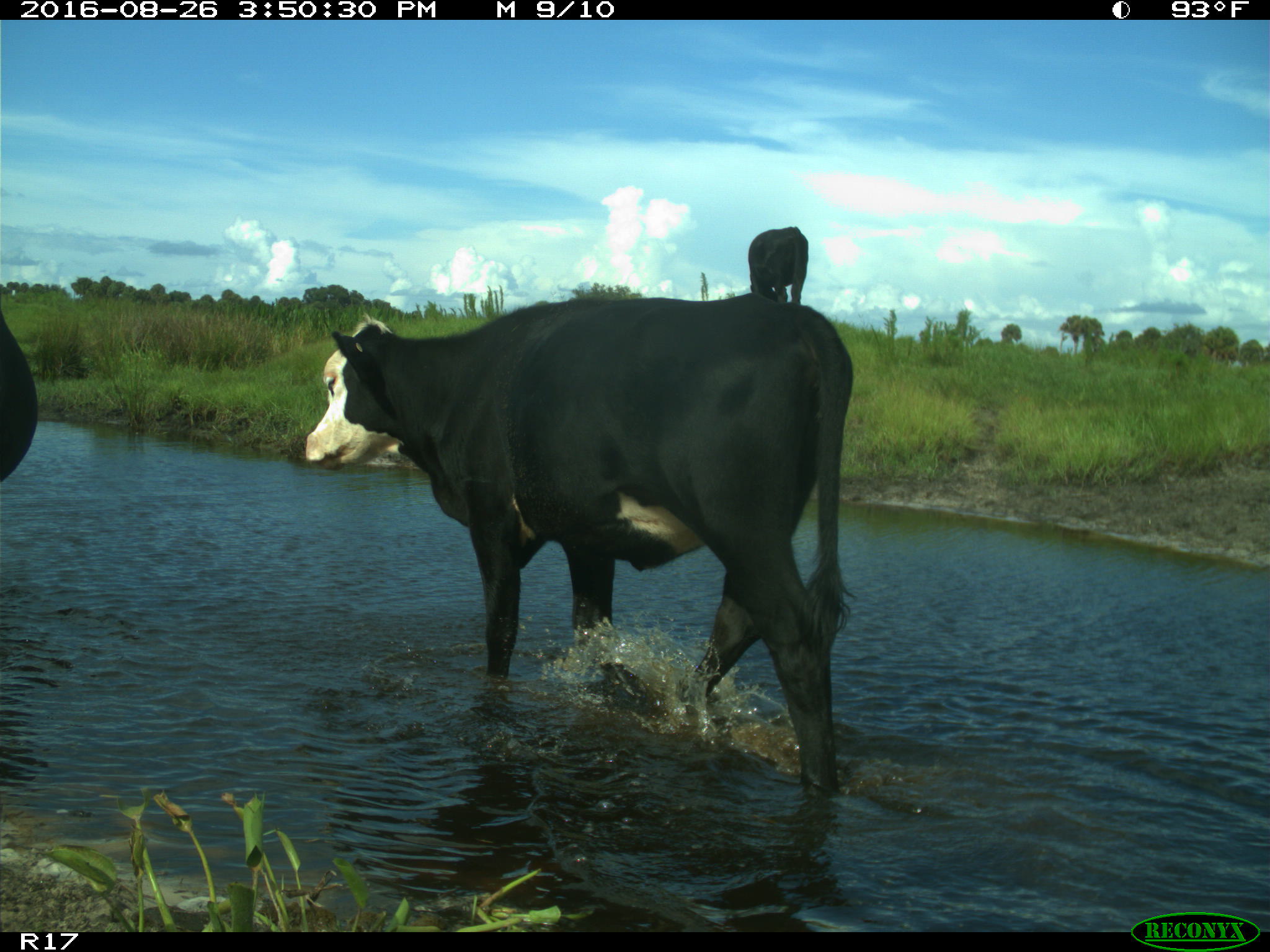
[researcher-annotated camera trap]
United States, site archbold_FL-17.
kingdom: Animalia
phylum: Chordata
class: Mammalia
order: Artiodactyla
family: Bovidae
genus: Bos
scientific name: Bos taurus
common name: domestic cow